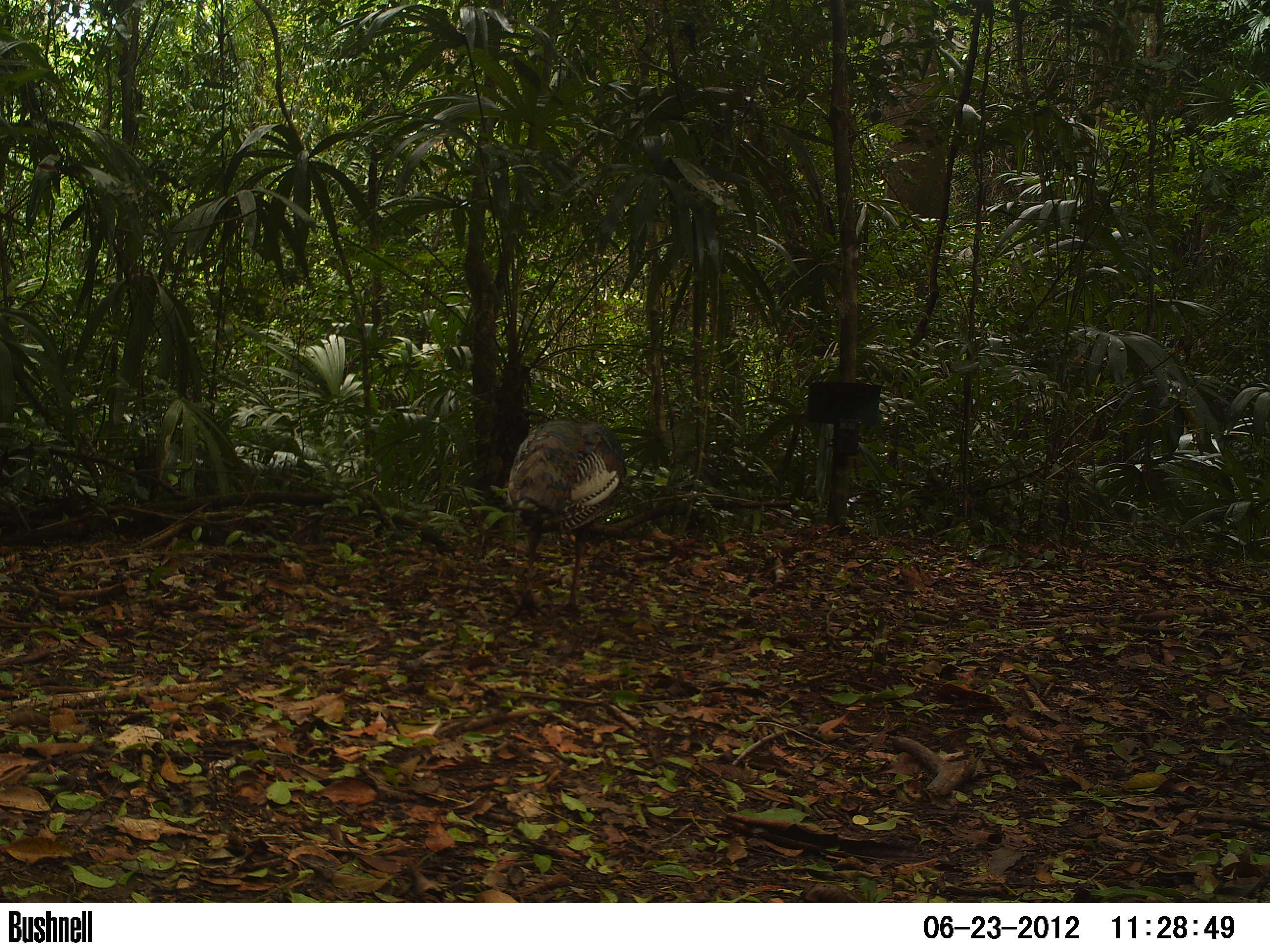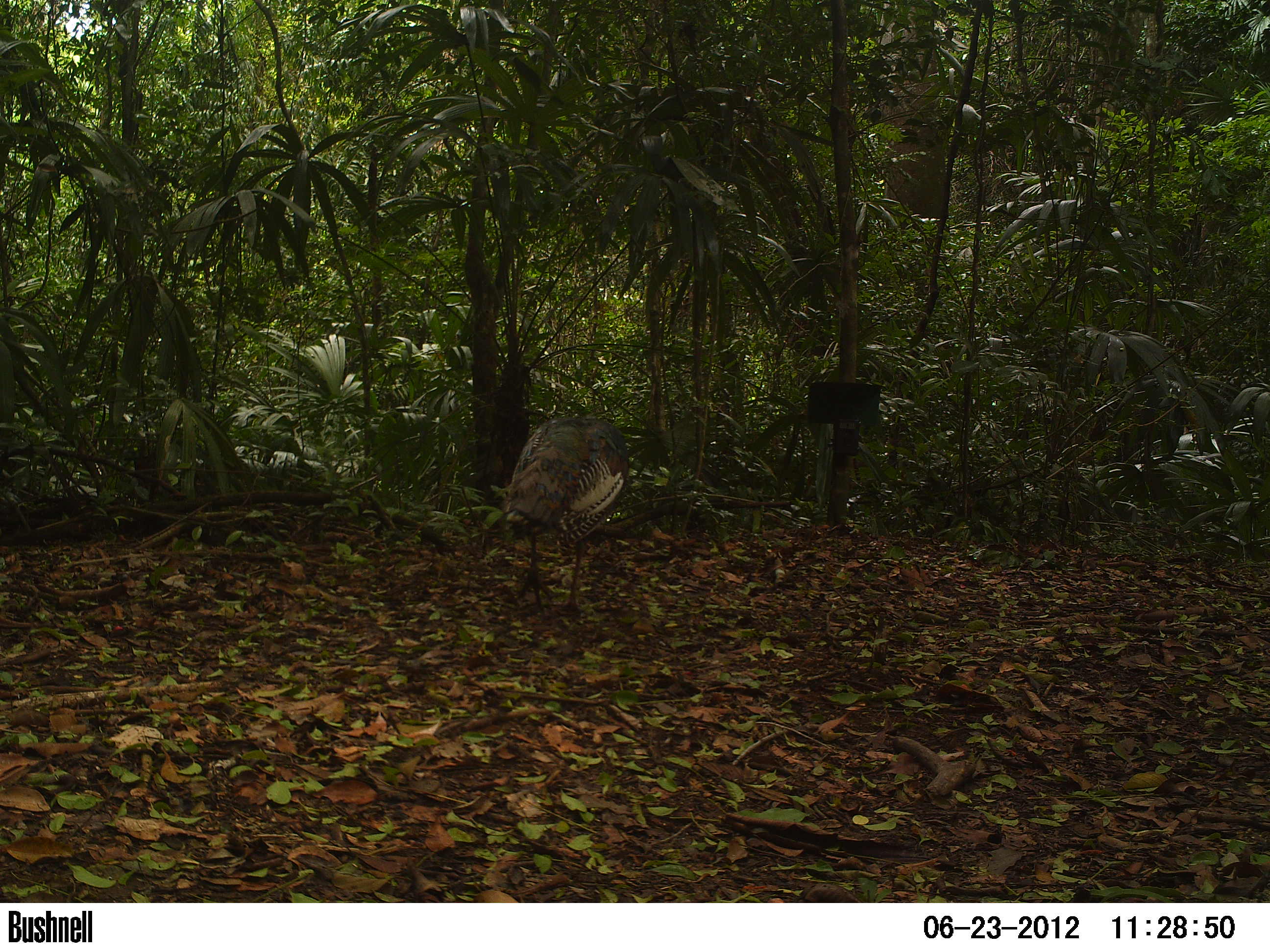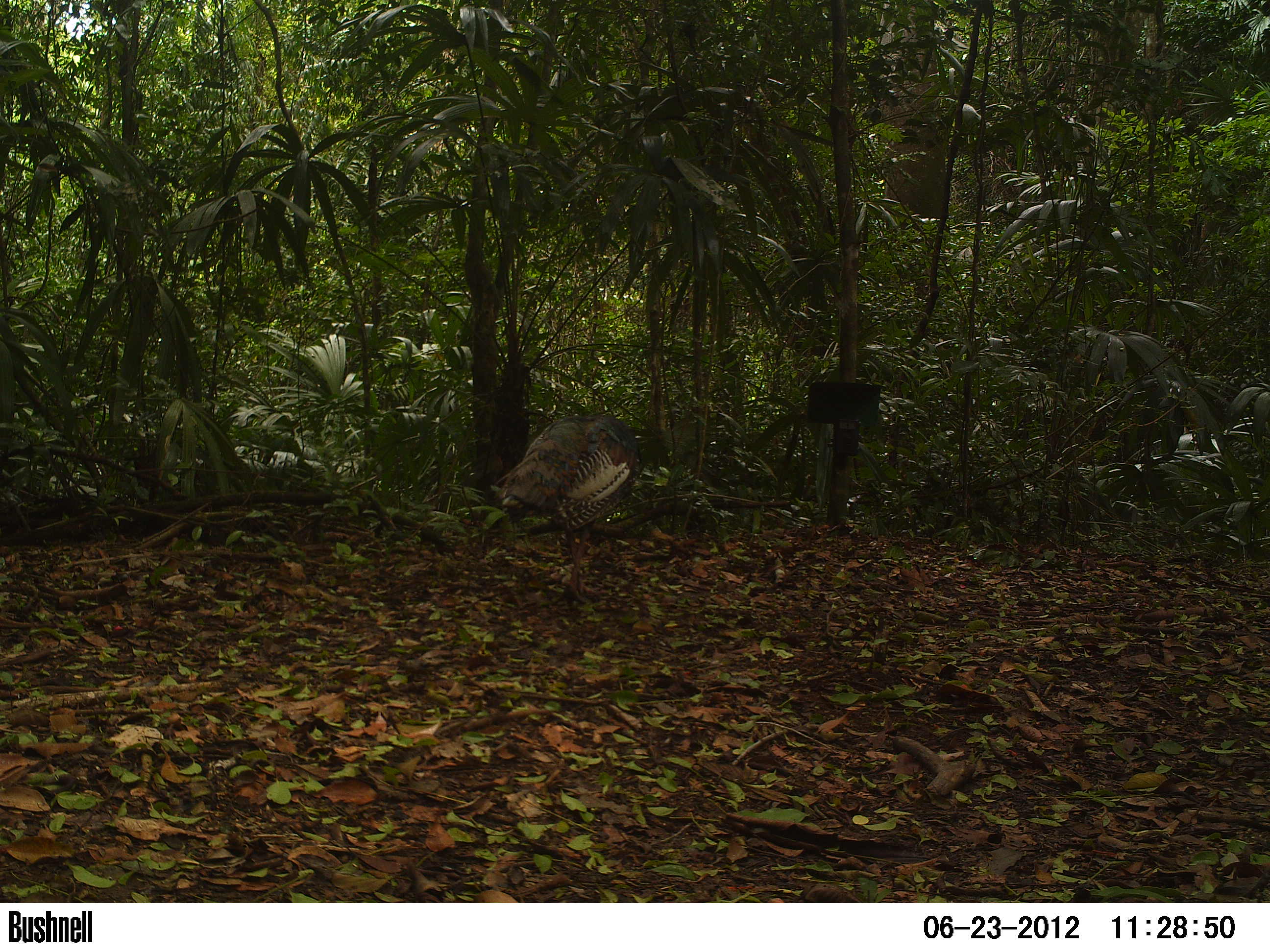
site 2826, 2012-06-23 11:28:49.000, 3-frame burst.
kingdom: Animalia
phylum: Chordata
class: Aves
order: Galliformes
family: Phasianidae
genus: Meleagris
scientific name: Meleagris ocellata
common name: ocellated turkey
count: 1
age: adult